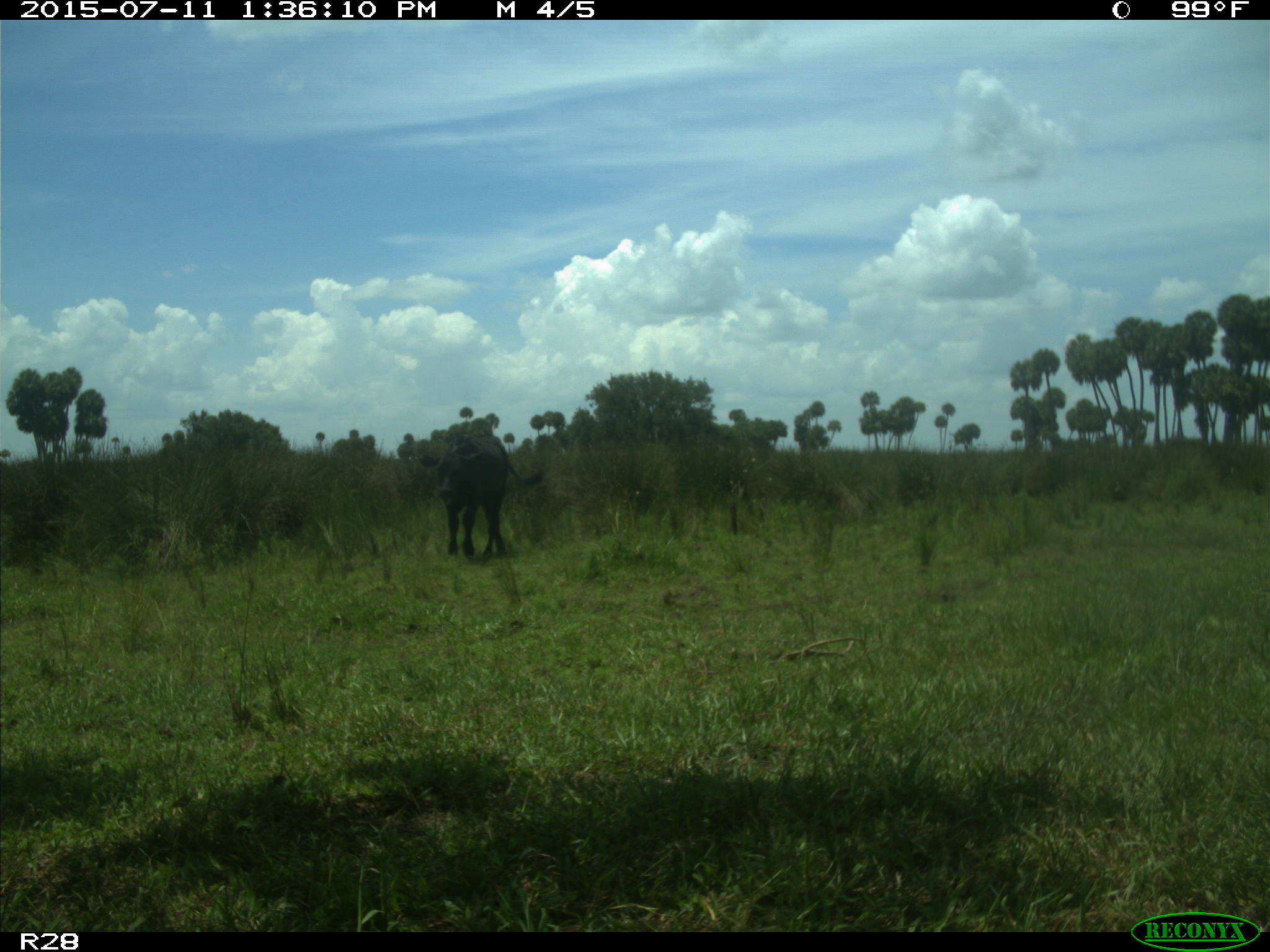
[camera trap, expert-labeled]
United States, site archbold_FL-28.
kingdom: Animalia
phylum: Chordata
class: Mammalia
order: Artiodactyla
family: Bovidae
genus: Bos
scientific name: Bos taurus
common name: domestic cow